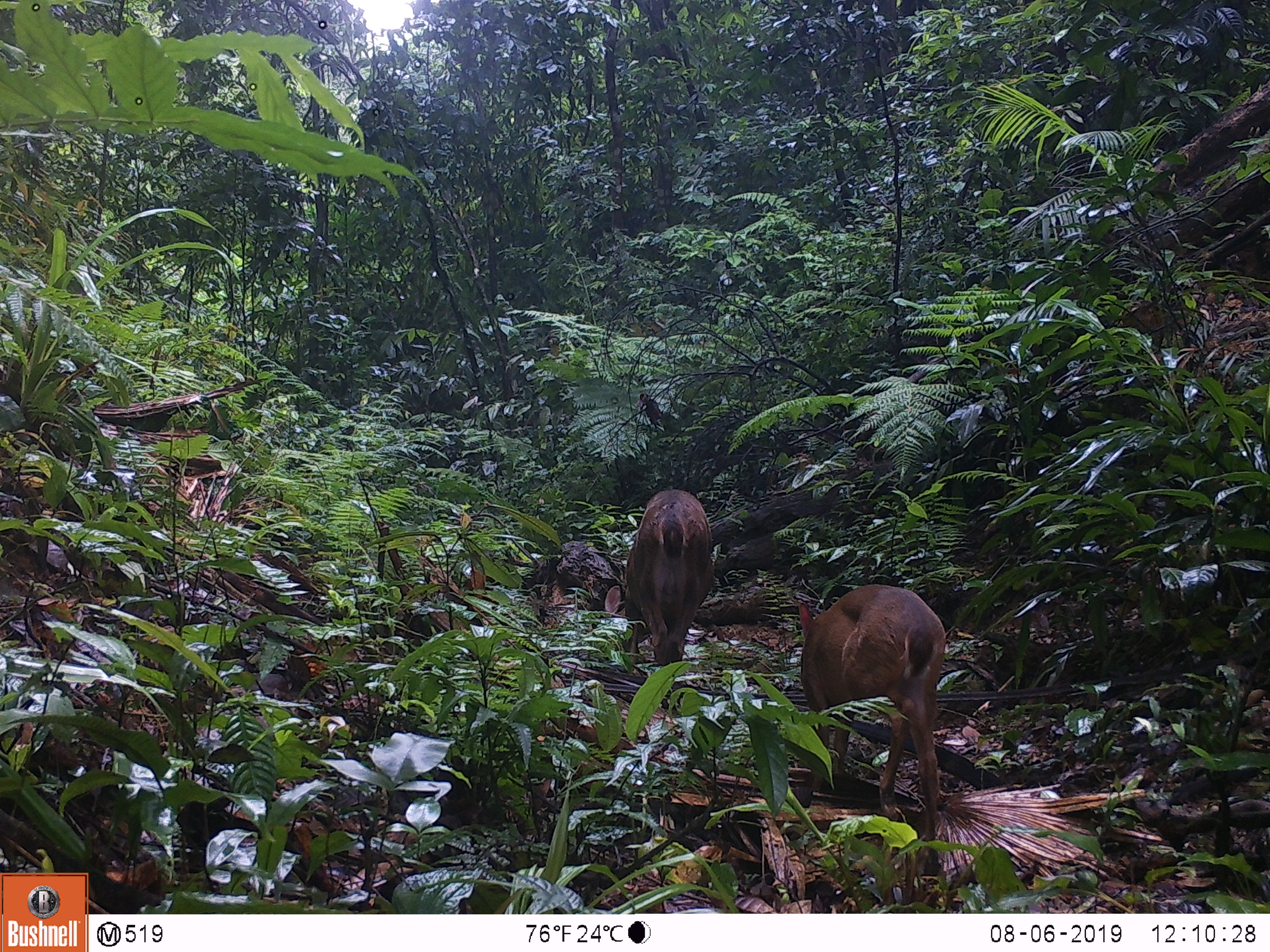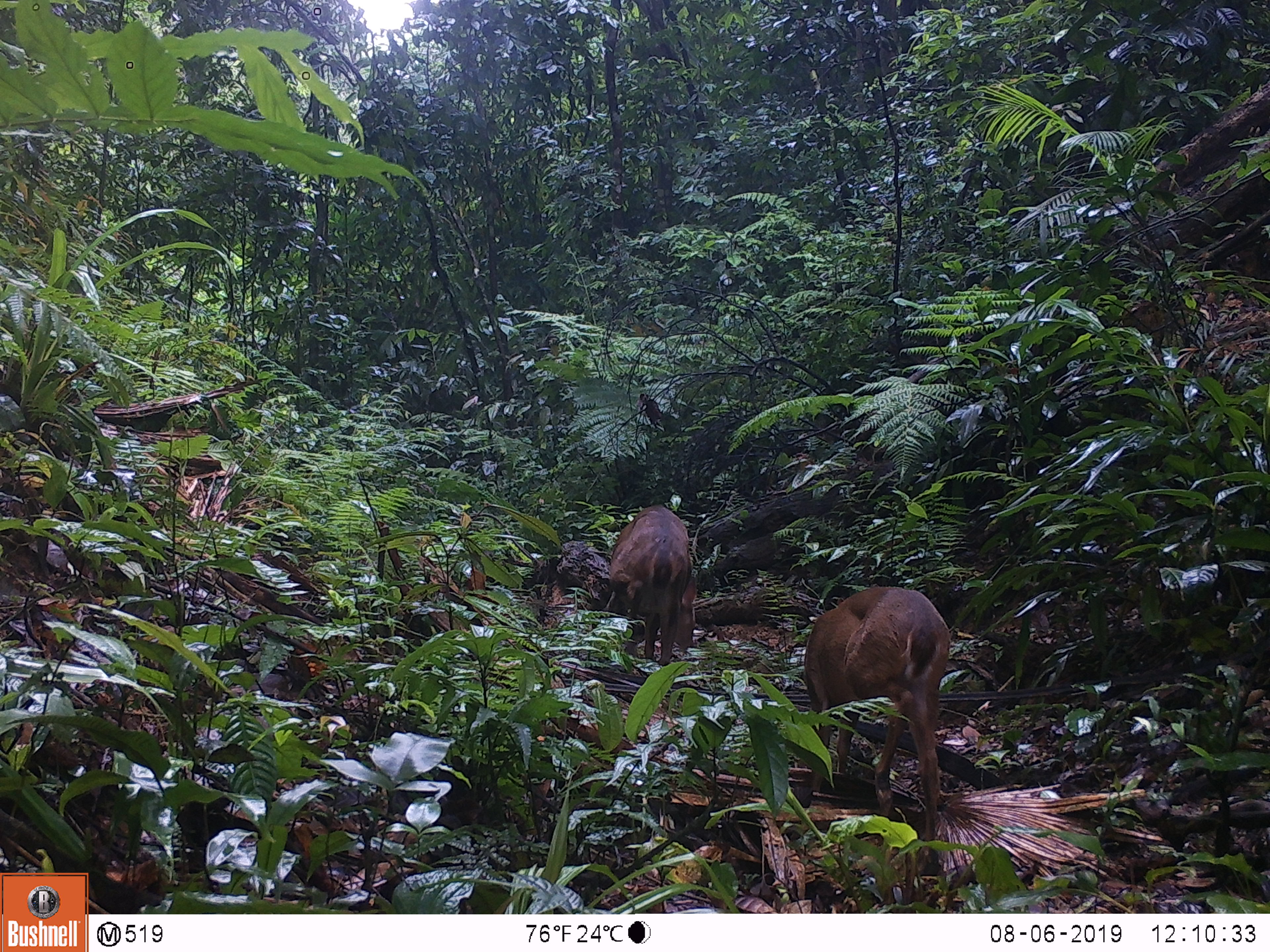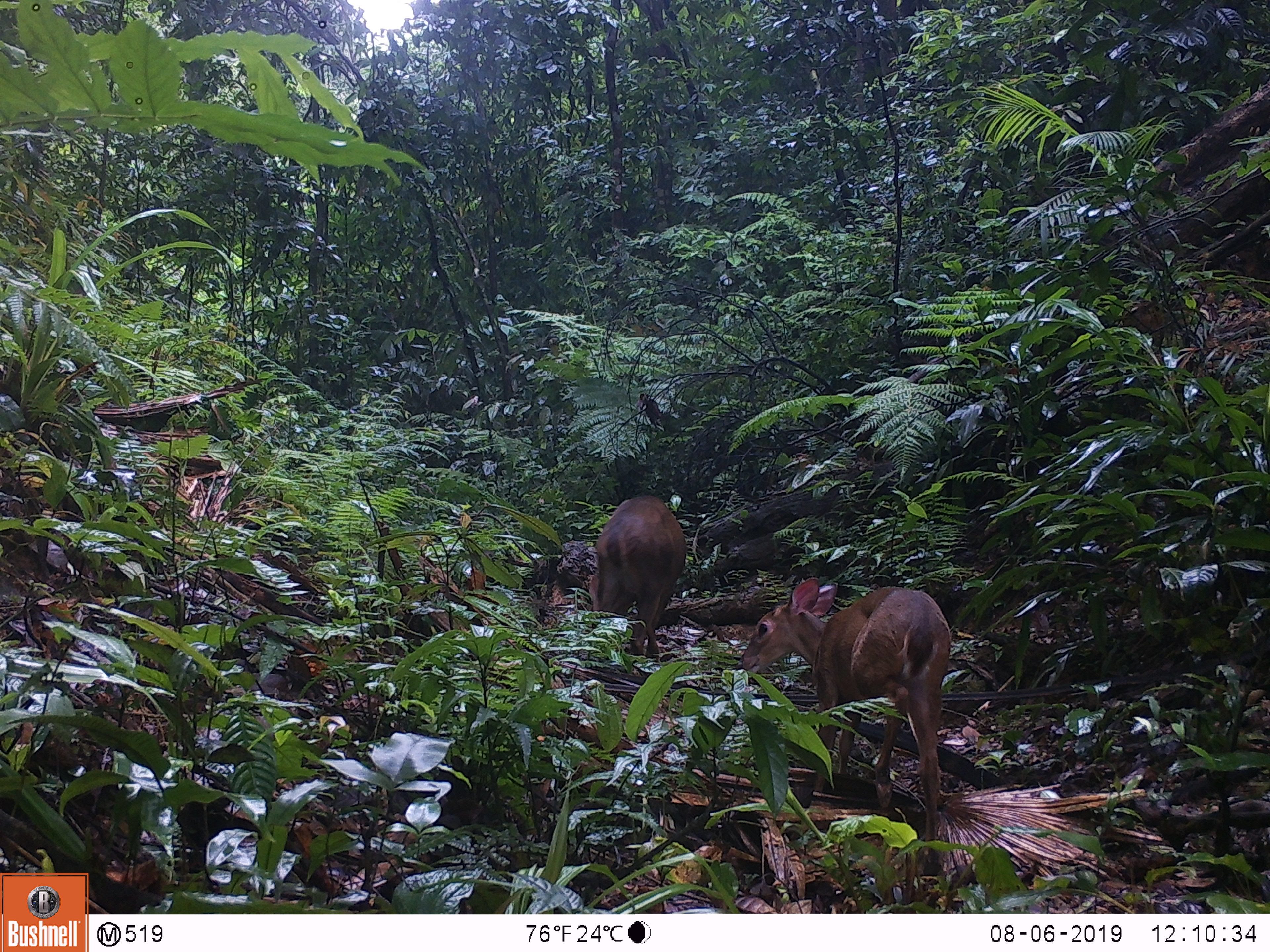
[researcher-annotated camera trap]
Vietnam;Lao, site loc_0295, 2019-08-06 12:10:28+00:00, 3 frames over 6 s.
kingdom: Animalia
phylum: Chordata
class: Mammalia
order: Artiodactyla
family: Cervidae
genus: Muntiacus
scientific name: Muntiacus vuquangensis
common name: large-antlered muntjac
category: large antlered muntjac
Large antlered muntjac (large-antlered muntjac) (Muntiacus vuquangensis). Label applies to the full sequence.